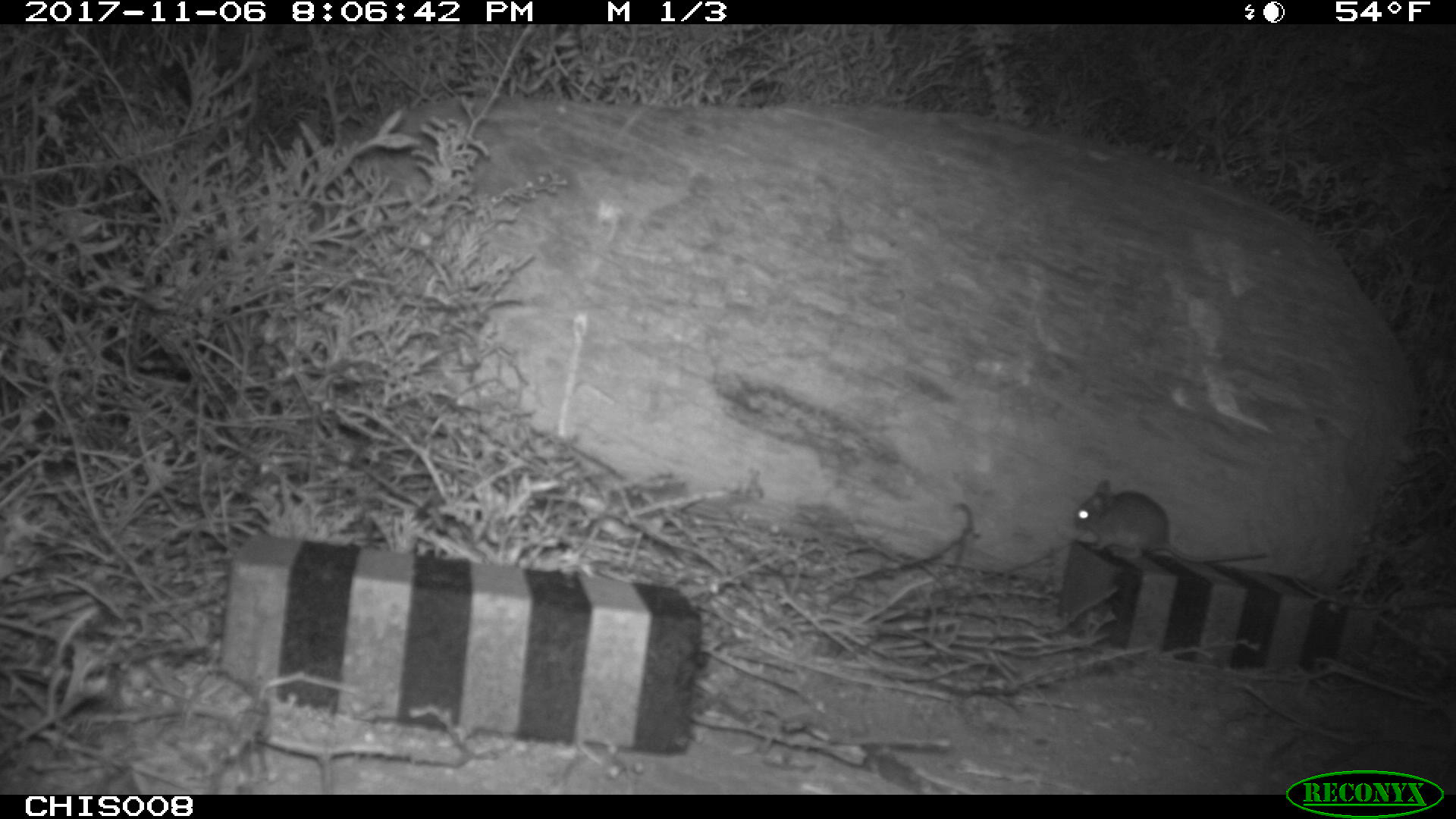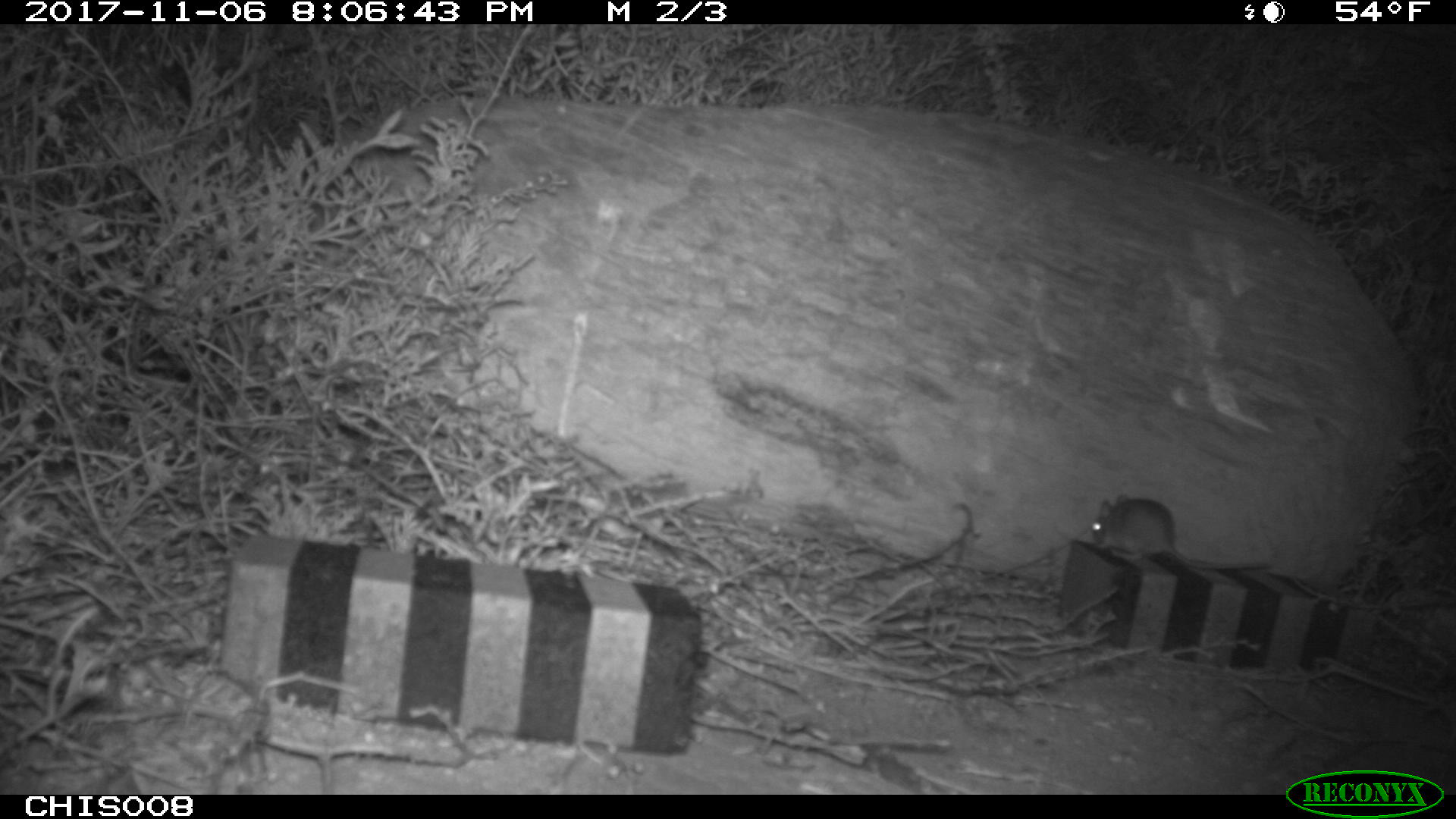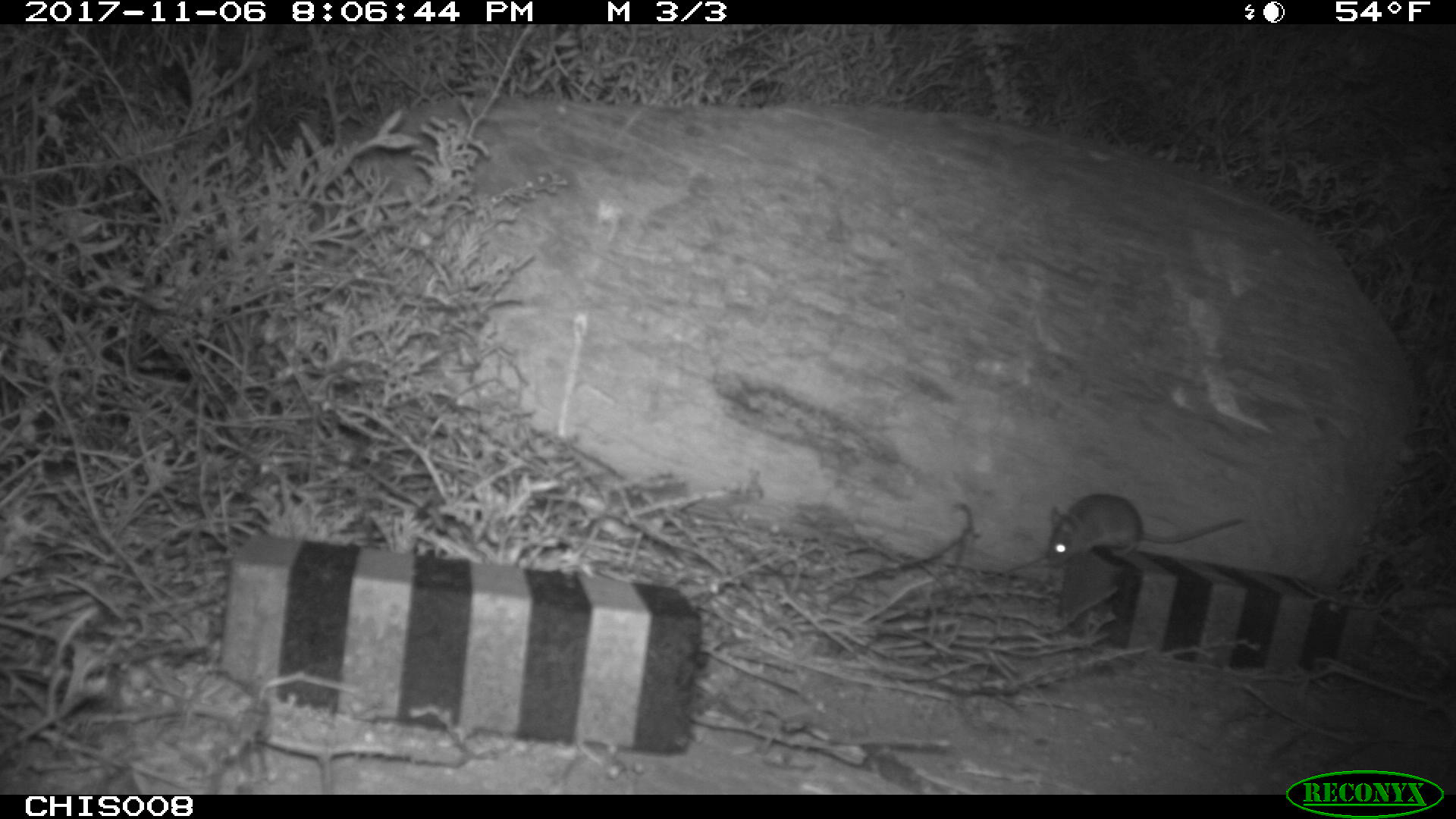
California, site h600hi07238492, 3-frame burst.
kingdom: Animalia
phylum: Chordata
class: Mammalia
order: Rodentia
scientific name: Rodentia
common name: rodent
Rodent (Rodentia).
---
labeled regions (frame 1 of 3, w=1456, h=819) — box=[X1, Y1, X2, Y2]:
rodent: box=[1074, 477, 1267, 564]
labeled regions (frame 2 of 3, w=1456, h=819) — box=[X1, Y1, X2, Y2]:
rodent: box=[1091, 492, 1269, 568]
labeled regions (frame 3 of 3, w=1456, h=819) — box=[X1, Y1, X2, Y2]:
rodent: box=[1046, 494, 1240, 566]